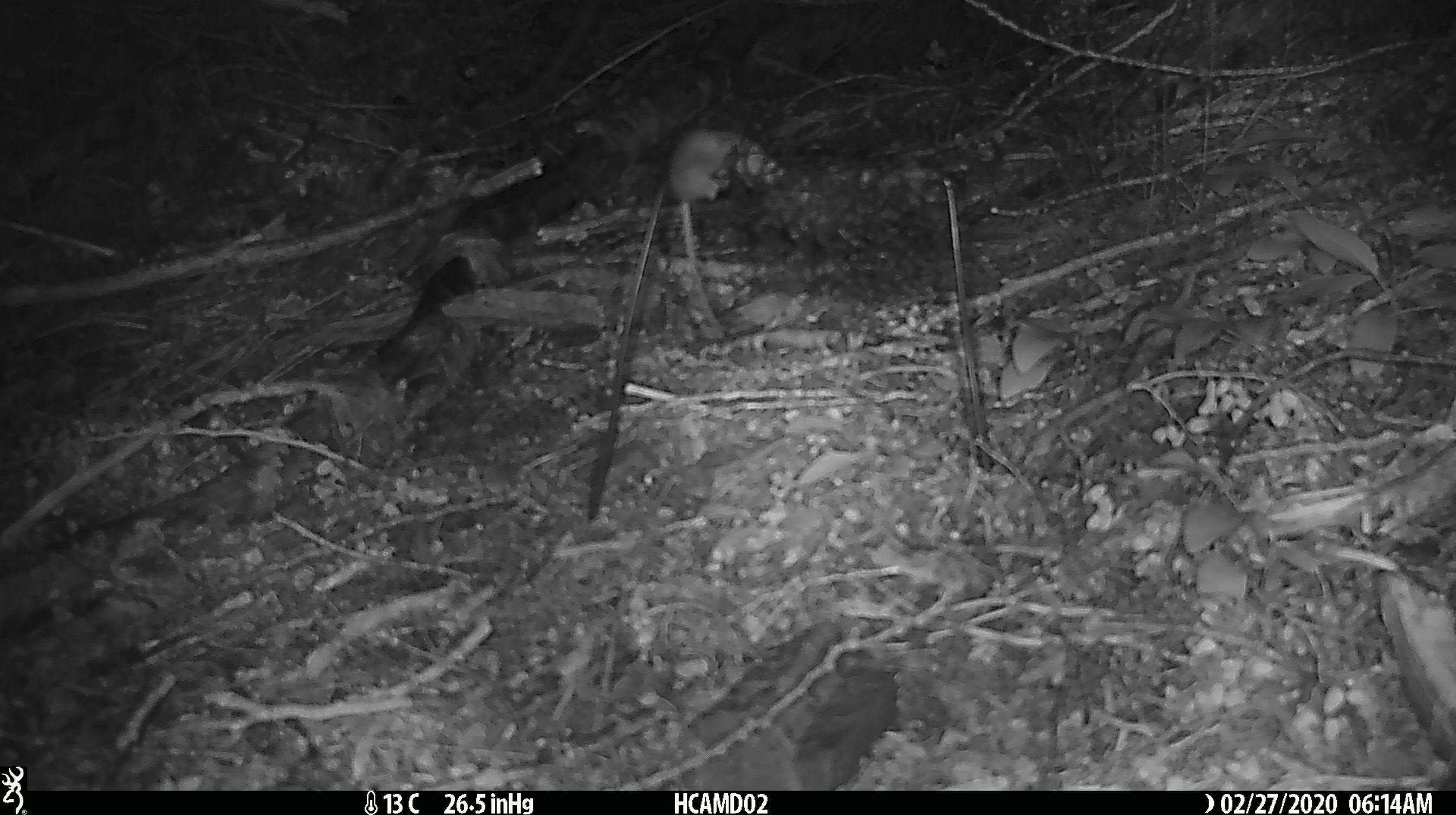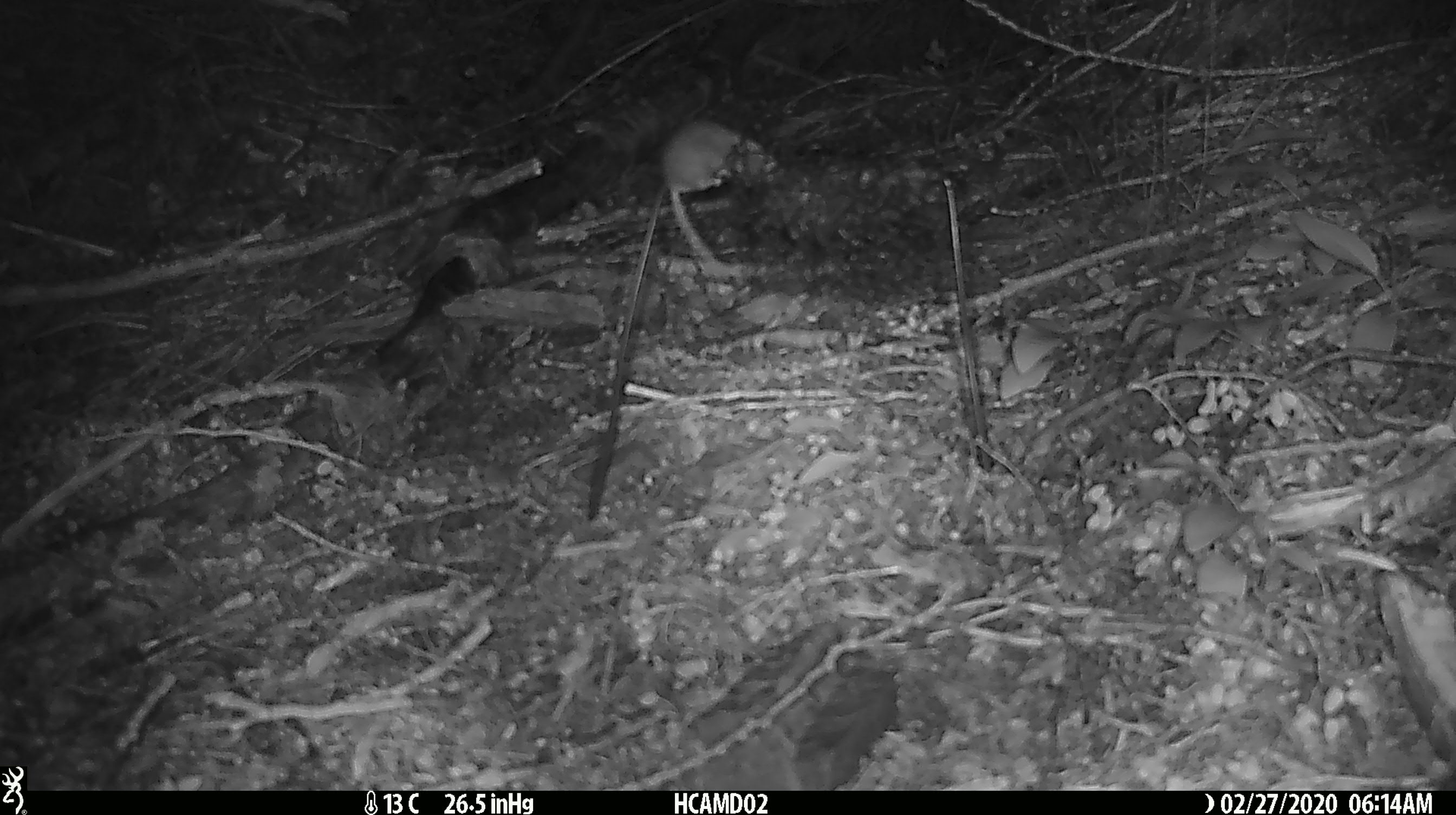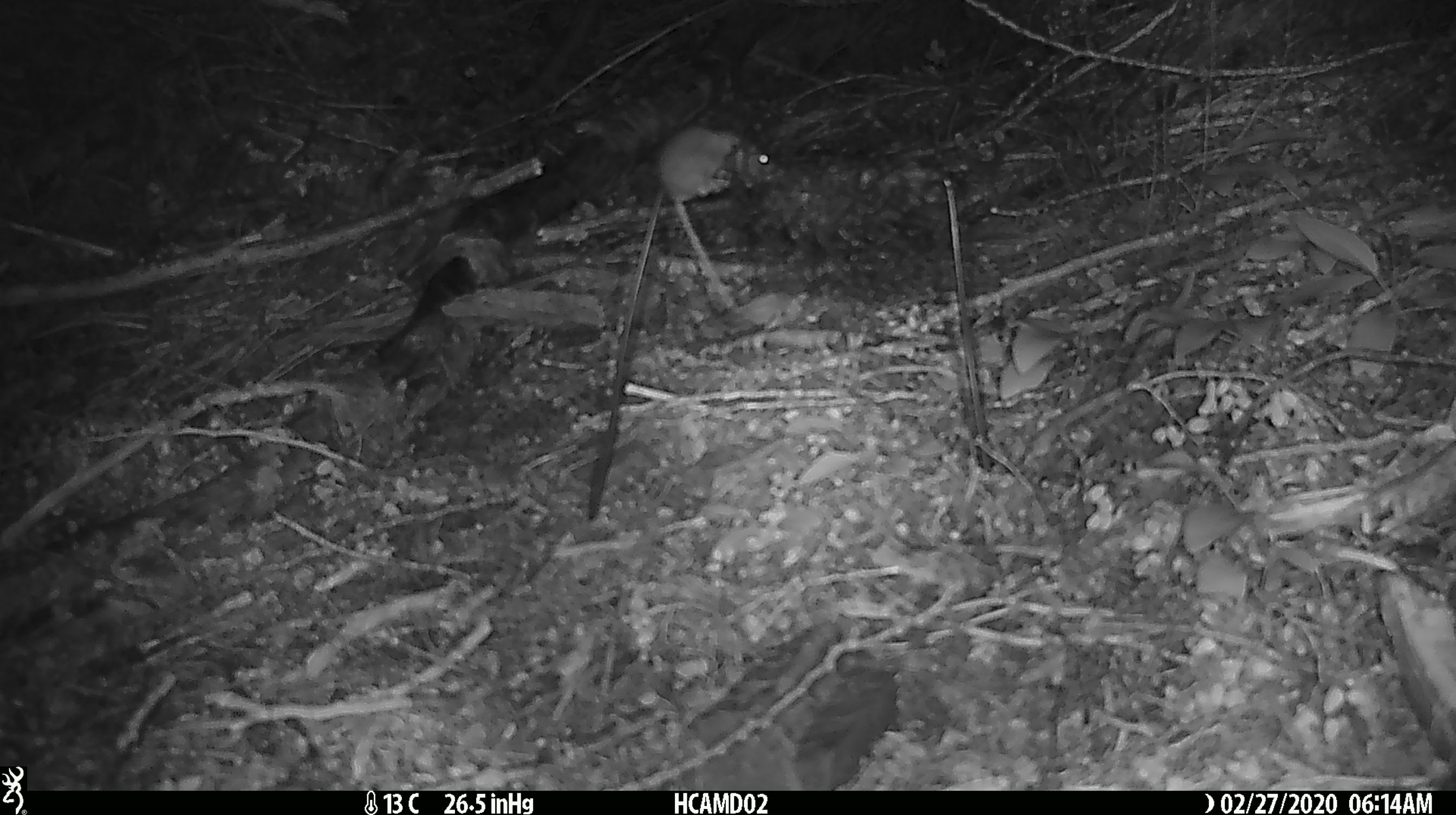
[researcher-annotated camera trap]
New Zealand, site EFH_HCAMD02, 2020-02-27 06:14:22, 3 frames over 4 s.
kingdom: Animalia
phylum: Chordata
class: Mammalia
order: Rodentia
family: Muridae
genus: Mus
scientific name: Mus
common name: mouse